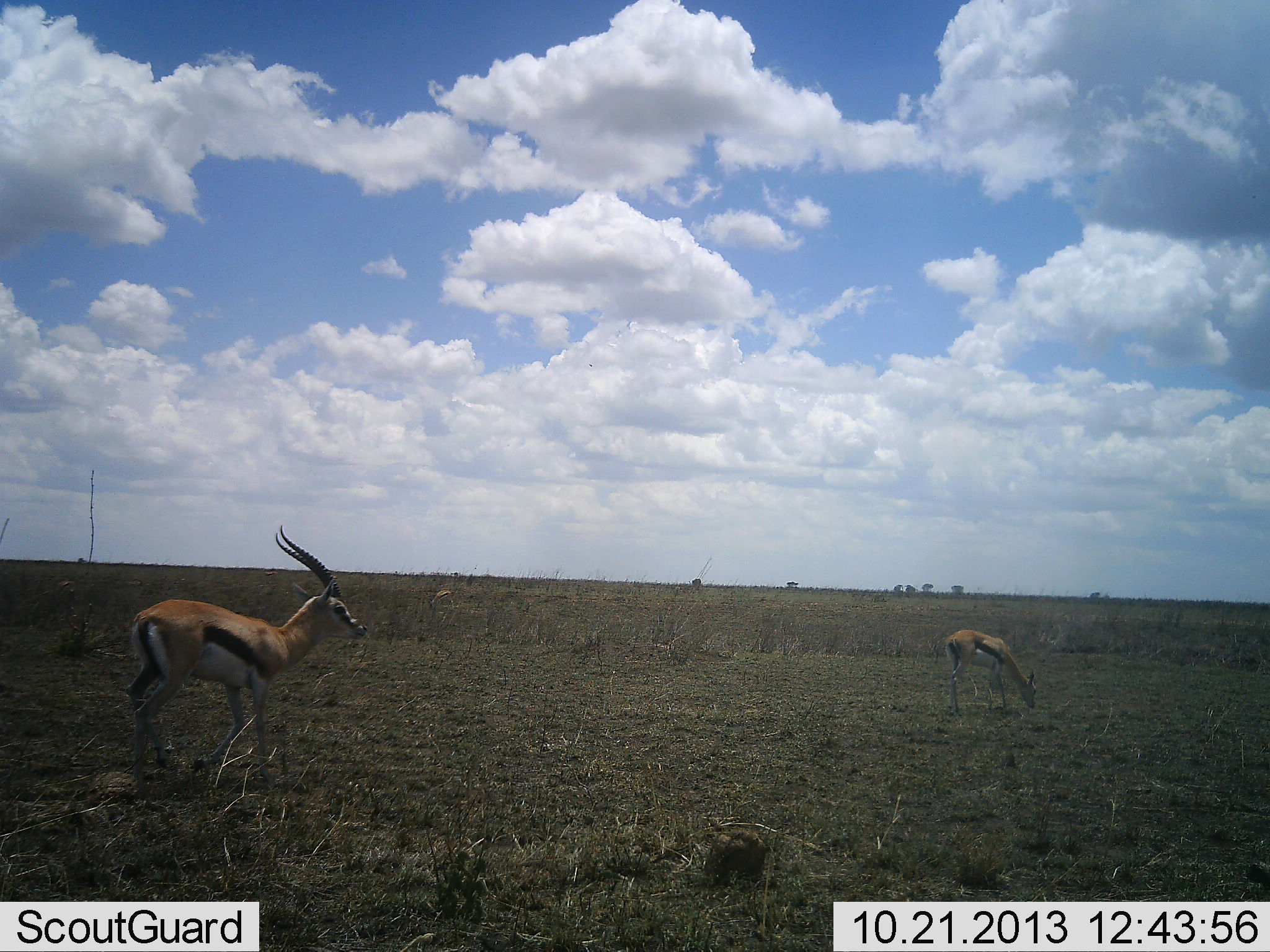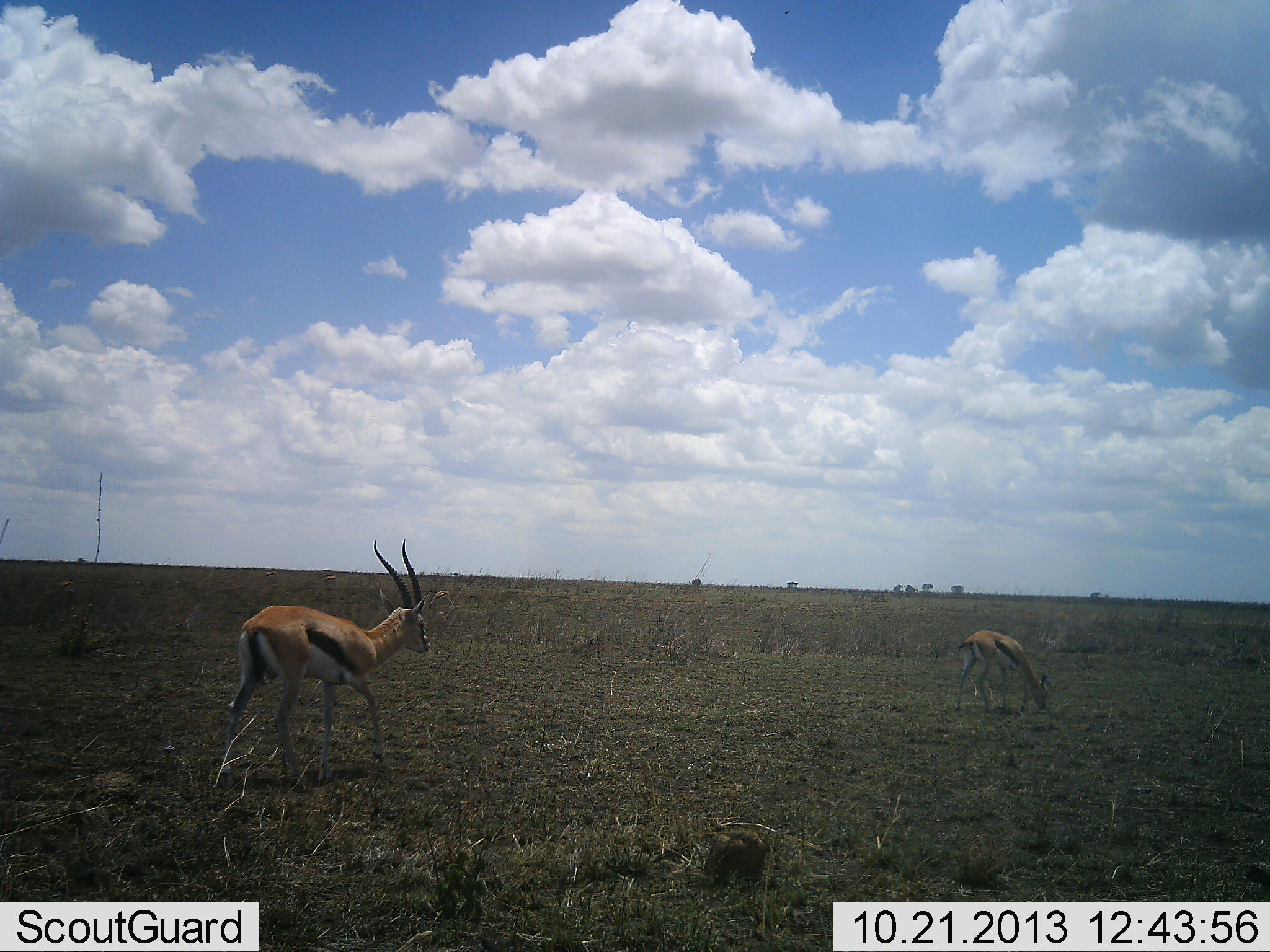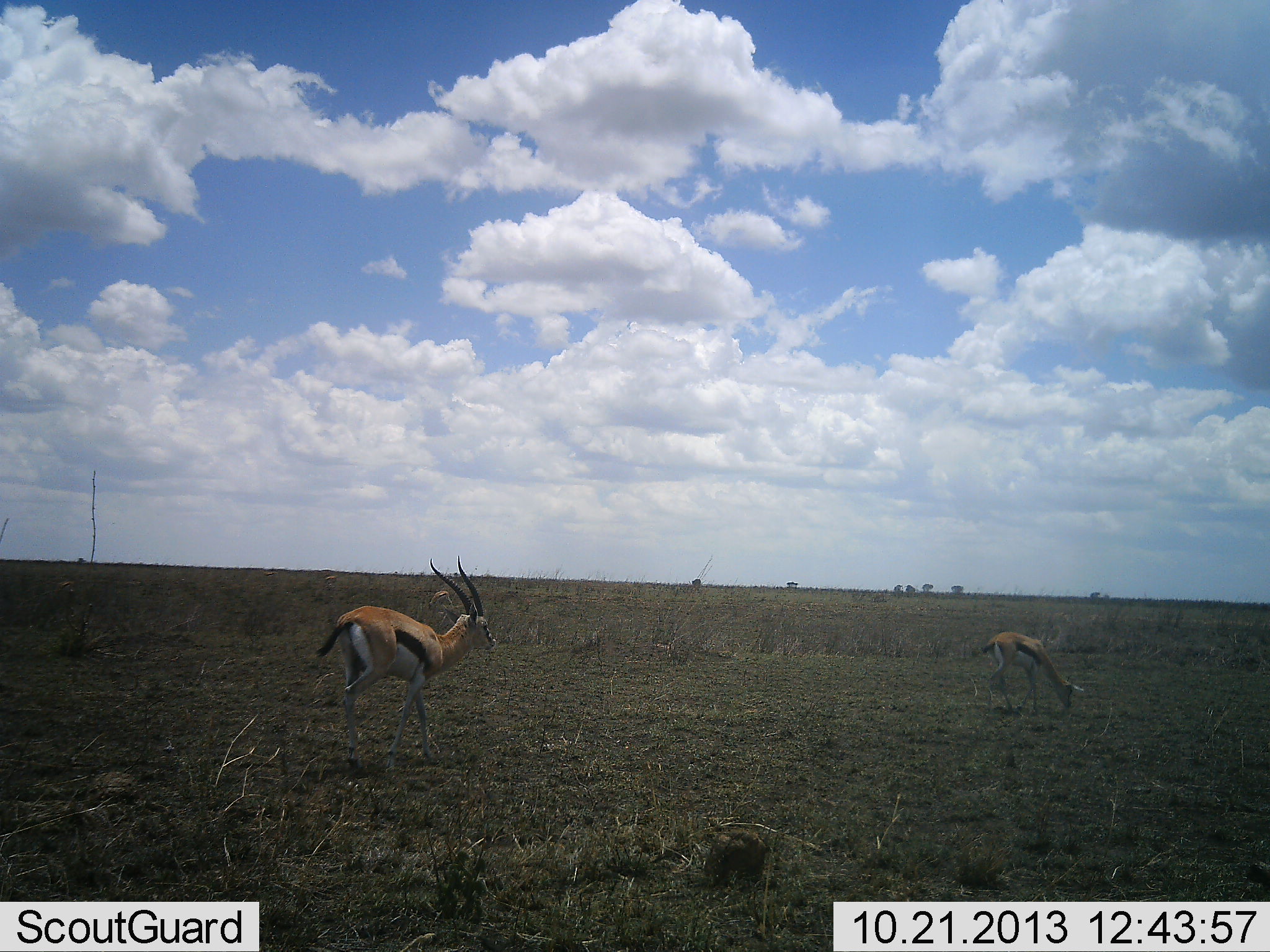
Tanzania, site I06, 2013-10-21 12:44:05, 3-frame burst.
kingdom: Animalia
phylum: Chordata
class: Mammalia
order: Artiodactyla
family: Bovidae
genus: Eudorcas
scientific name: Eudorcas thomsonii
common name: thomson's gazelle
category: gazellethomsons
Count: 2.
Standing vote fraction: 30%.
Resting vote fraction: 0%.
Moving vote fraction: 80%.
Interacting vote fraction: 0%.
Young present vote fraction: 0%.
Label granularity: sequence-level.